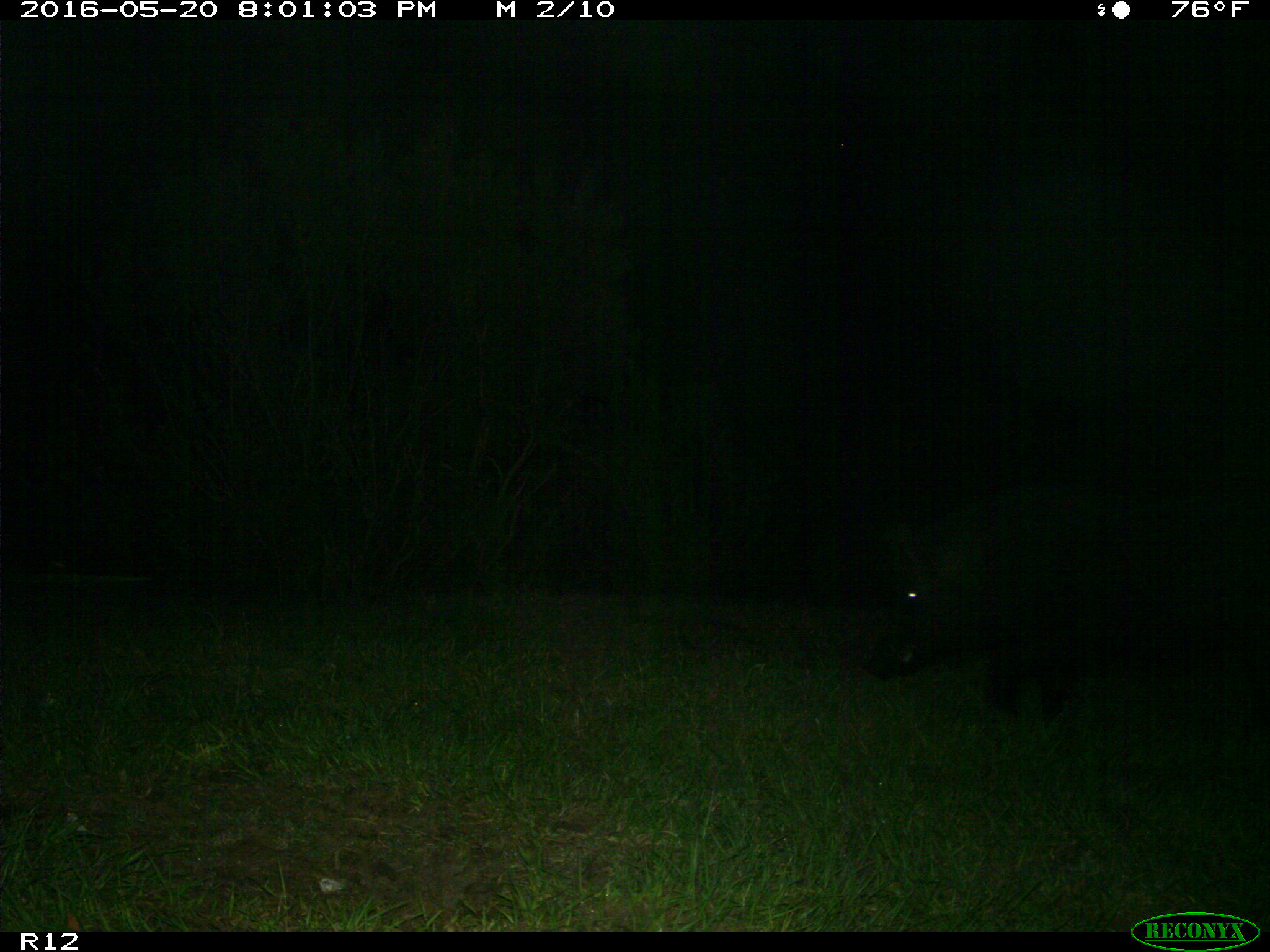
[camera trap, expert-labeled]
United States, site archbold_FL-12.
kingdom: Animalia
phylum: Chordata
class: Mammalia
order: Artiodactyla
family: Suidae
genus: Sus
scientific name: Sus scrofa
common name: wild boar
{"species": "Sus scrofa (wild boar)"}